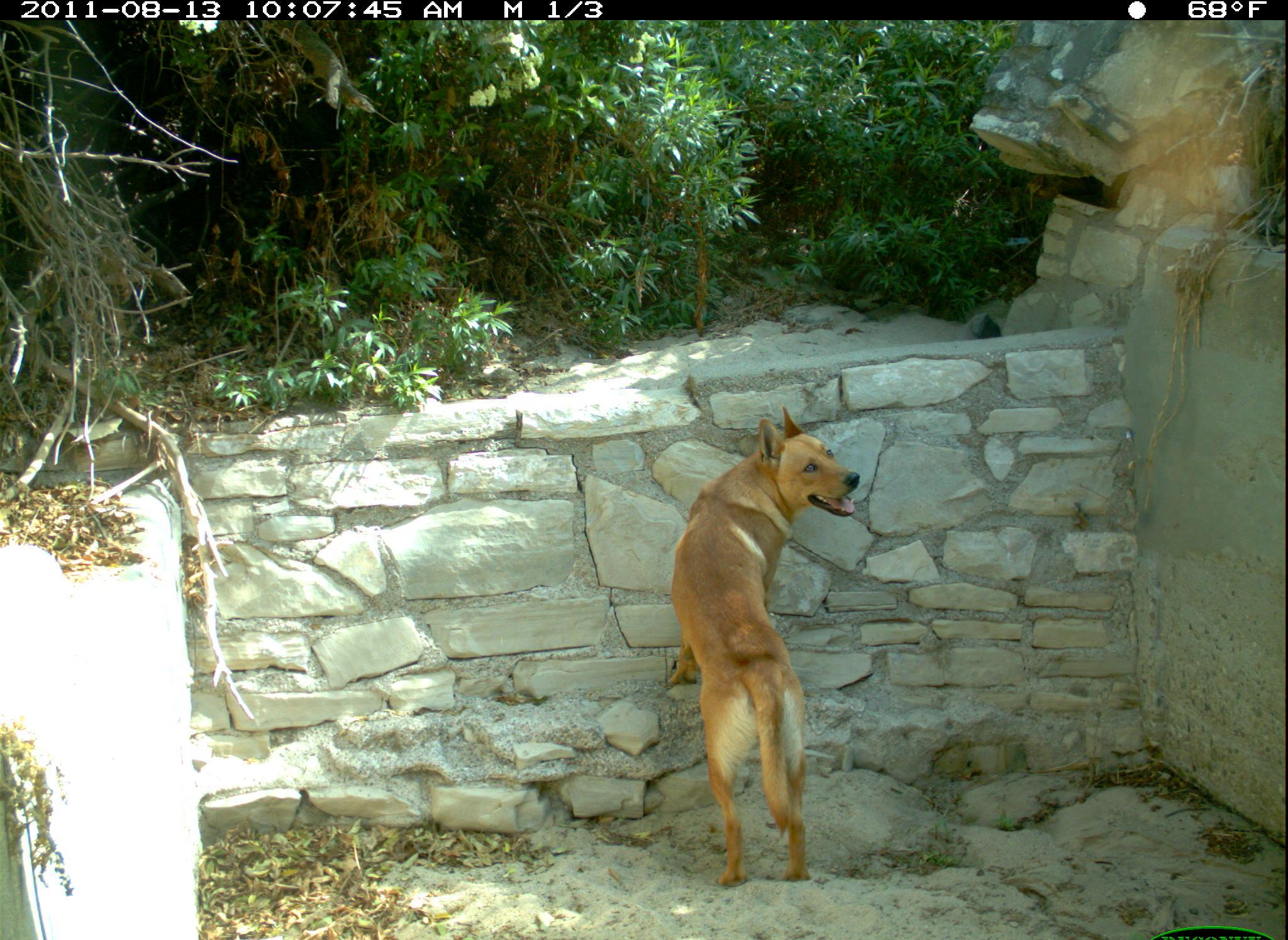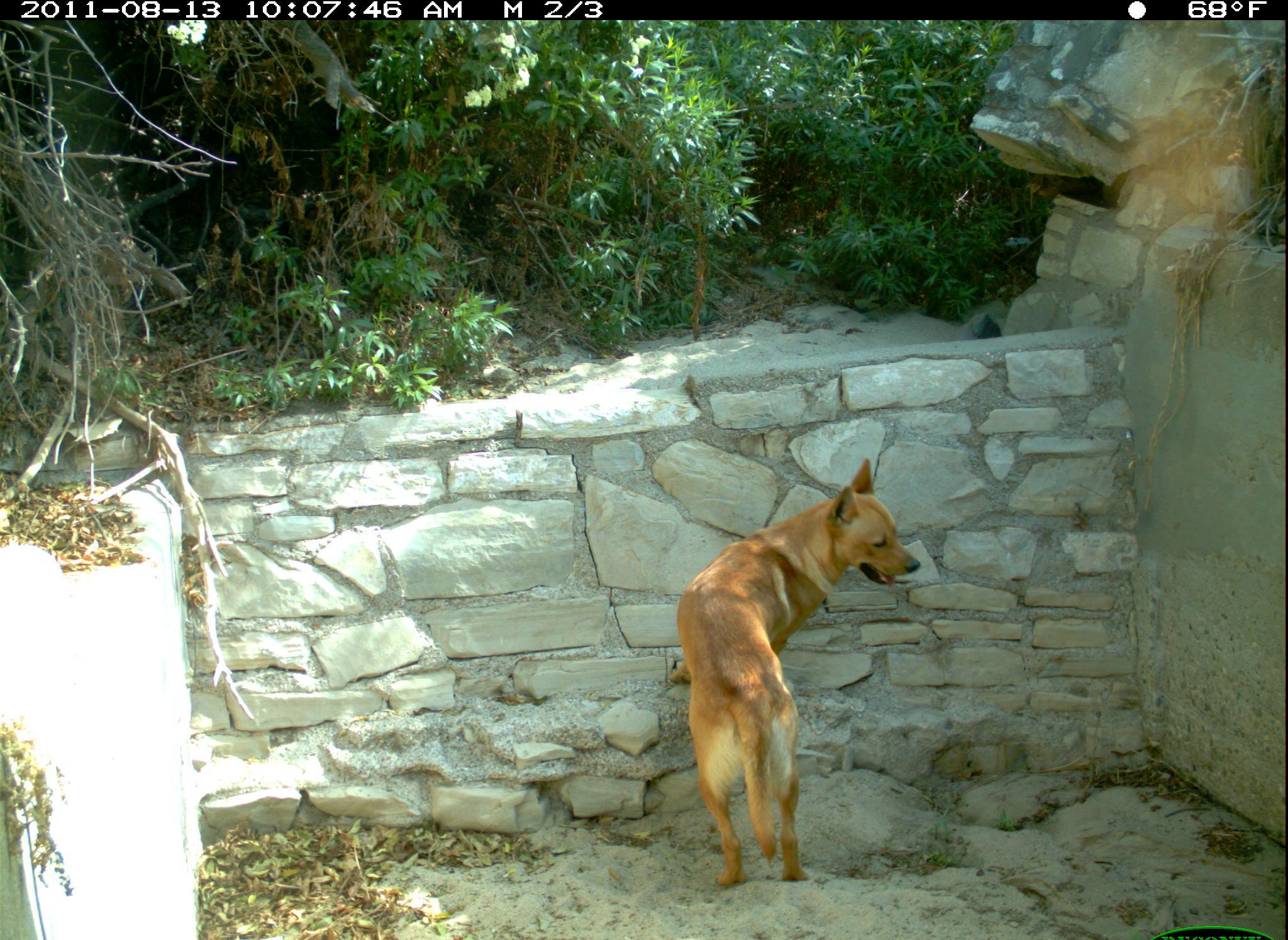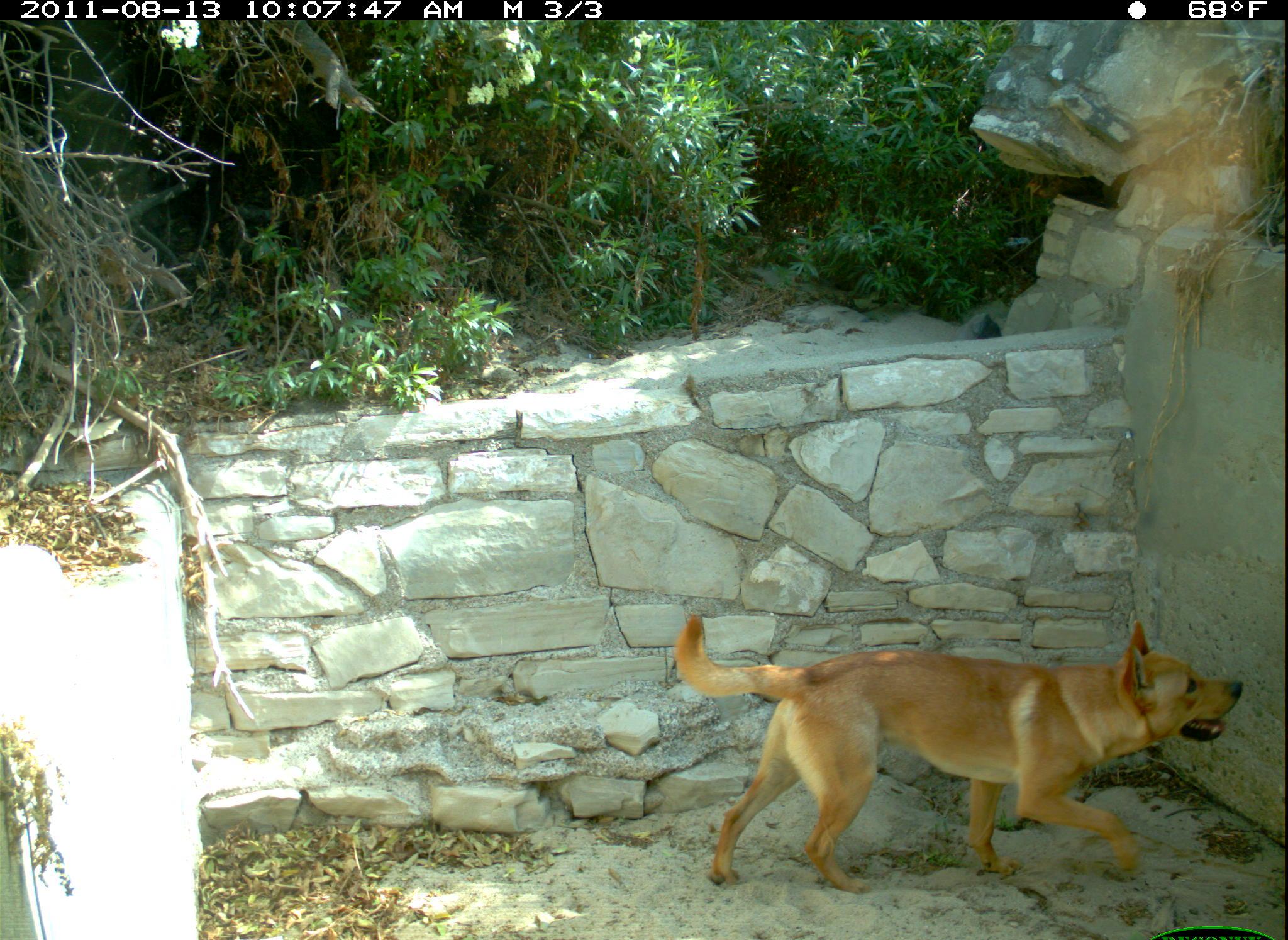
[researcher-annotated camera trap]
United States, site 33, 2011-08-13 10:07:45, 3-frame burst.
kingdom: Animalia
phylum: Chordata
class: Mammalia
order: Carnivora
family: Canidae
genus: Canis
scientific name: Canis familiaris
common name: domestic dog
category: dog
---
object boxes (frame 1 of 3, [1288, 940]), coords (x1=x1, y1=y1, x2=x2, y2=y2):
dog: (x1=663, y1=401, x2=873, y2=892)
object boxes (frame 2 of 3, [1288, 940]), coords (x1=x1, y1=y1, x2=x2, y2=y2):
dog: (x1=671, y1=454, x2=927, y2=896)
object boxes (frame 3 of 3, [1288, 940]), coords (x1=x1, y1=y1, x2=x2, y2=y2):
dog: (x1=667, y1=607, x2=1257, y2=891)